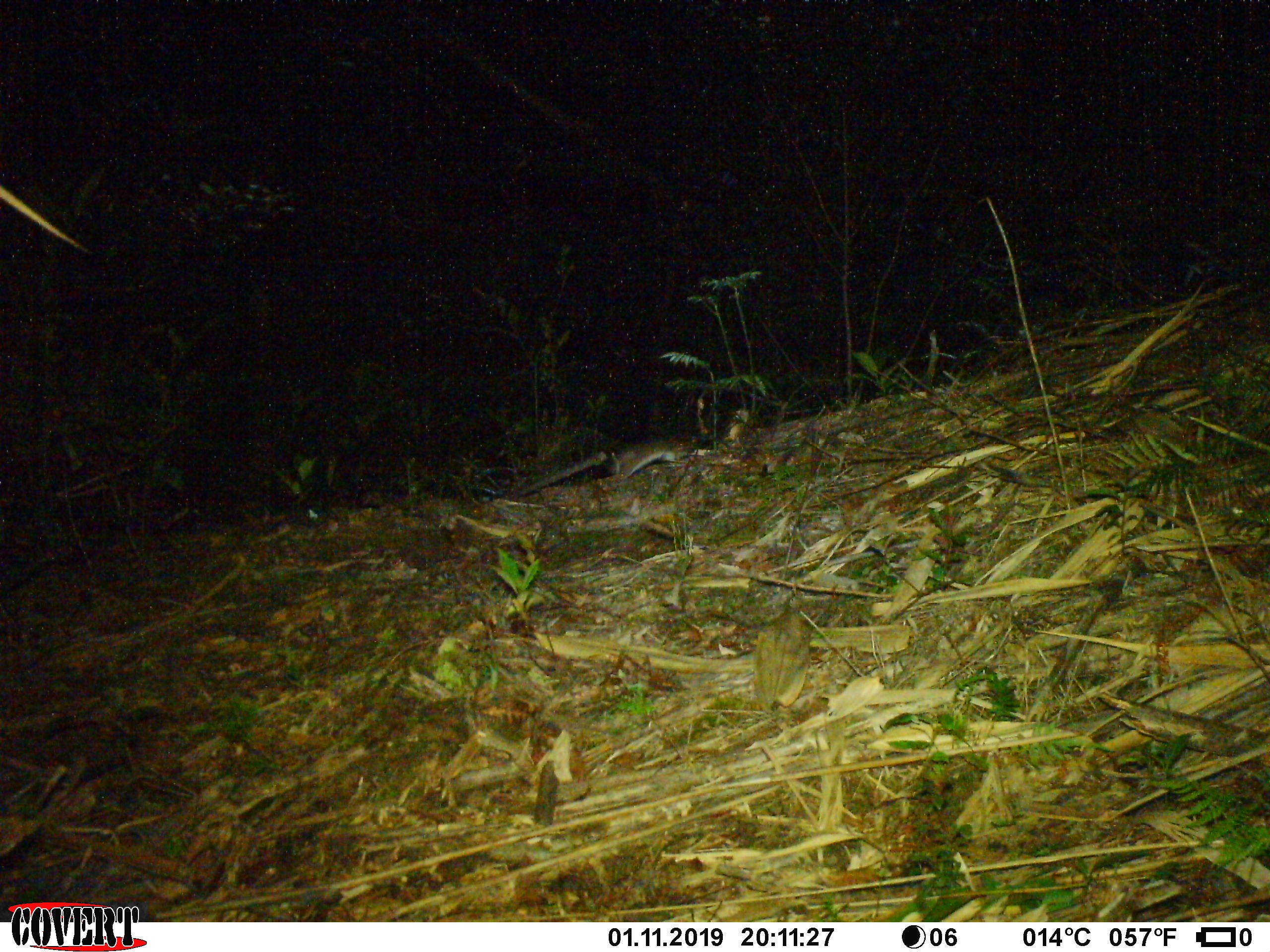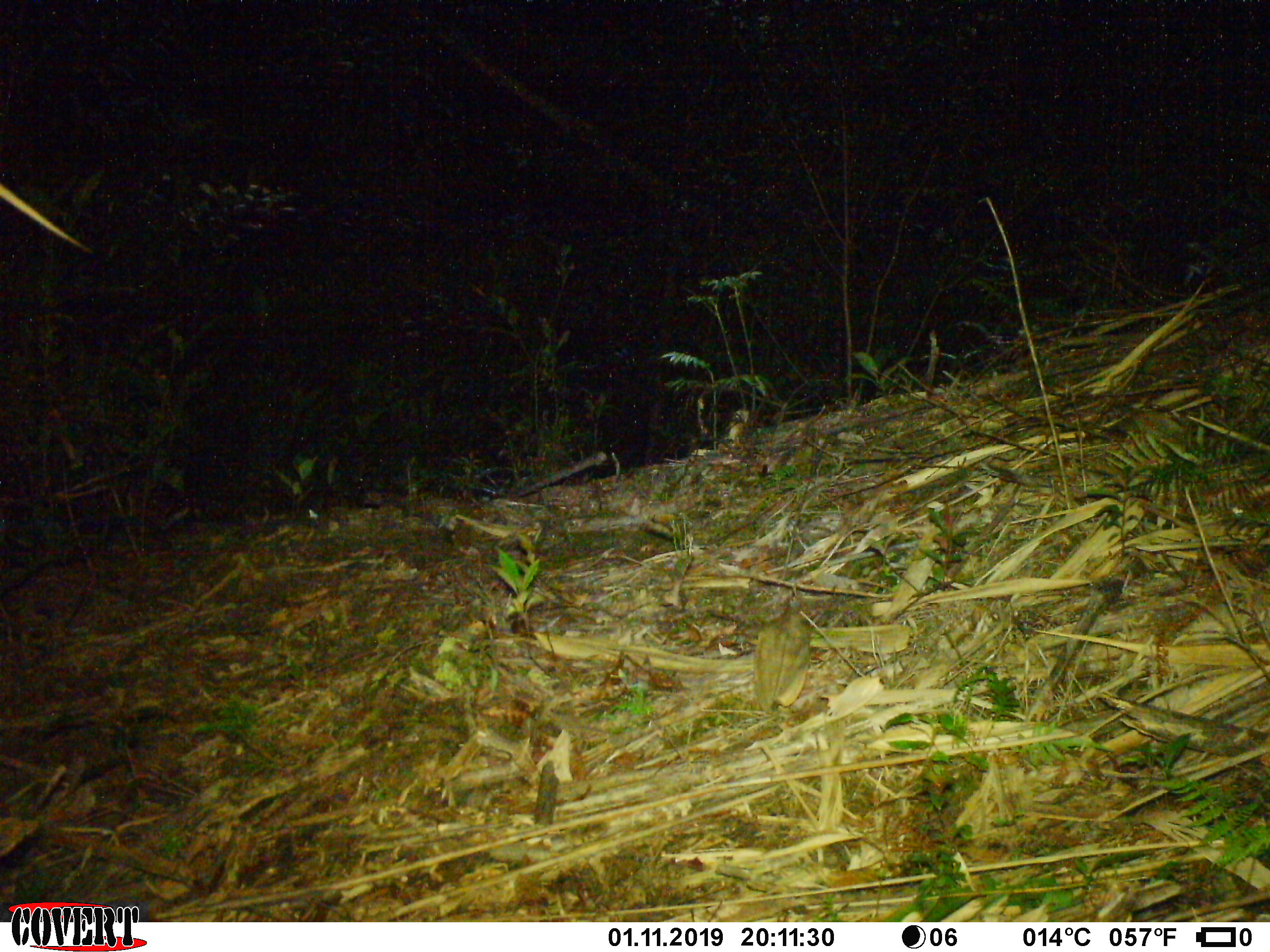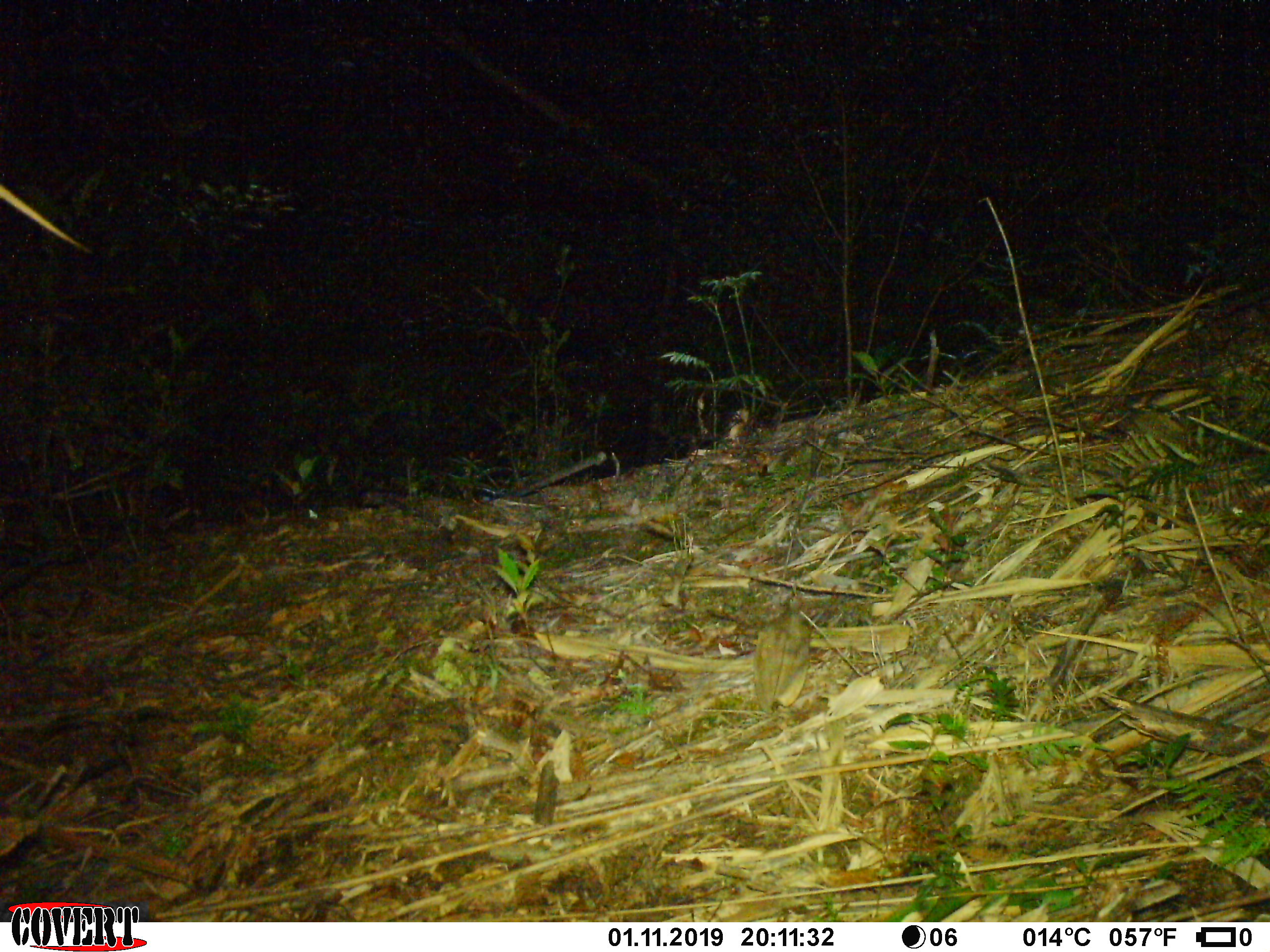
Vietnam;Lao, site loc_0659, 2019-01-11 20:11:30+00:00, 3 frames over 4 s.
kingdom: Animalia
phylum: Chordata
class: Mammalia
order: Rodentia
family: Muridae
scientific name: Muridae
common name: old-world mice and rats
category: unidentified murid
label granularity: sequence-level